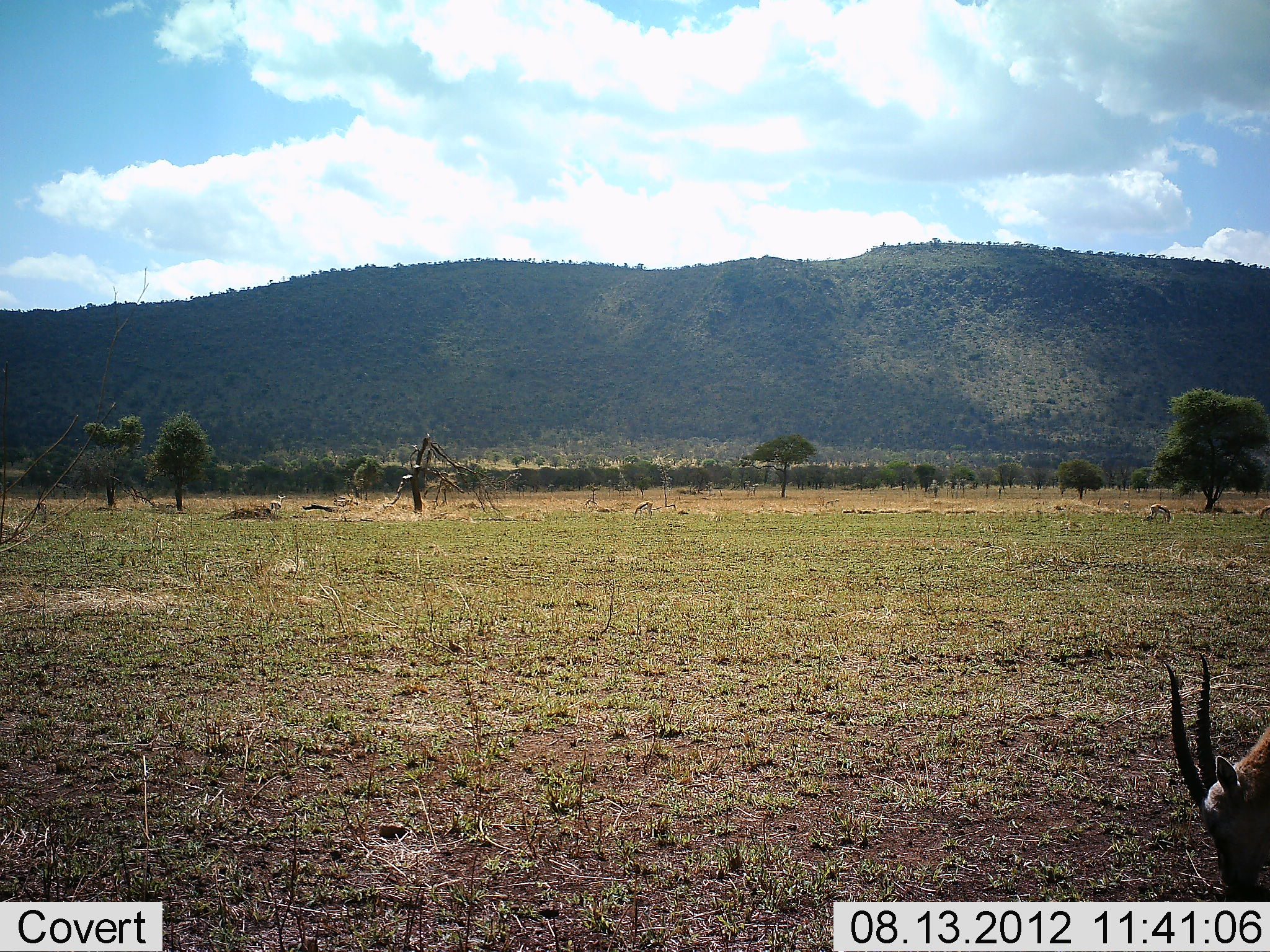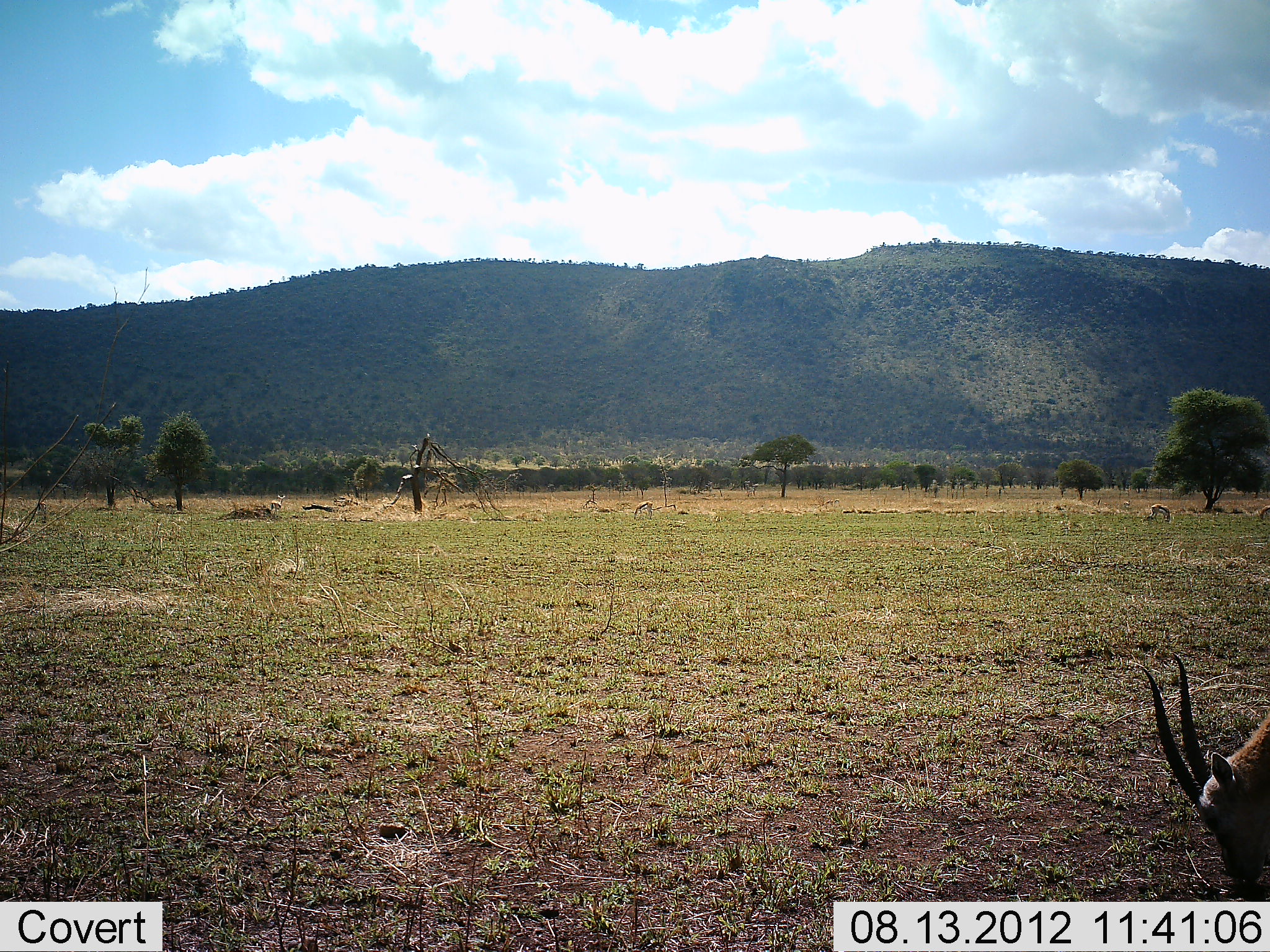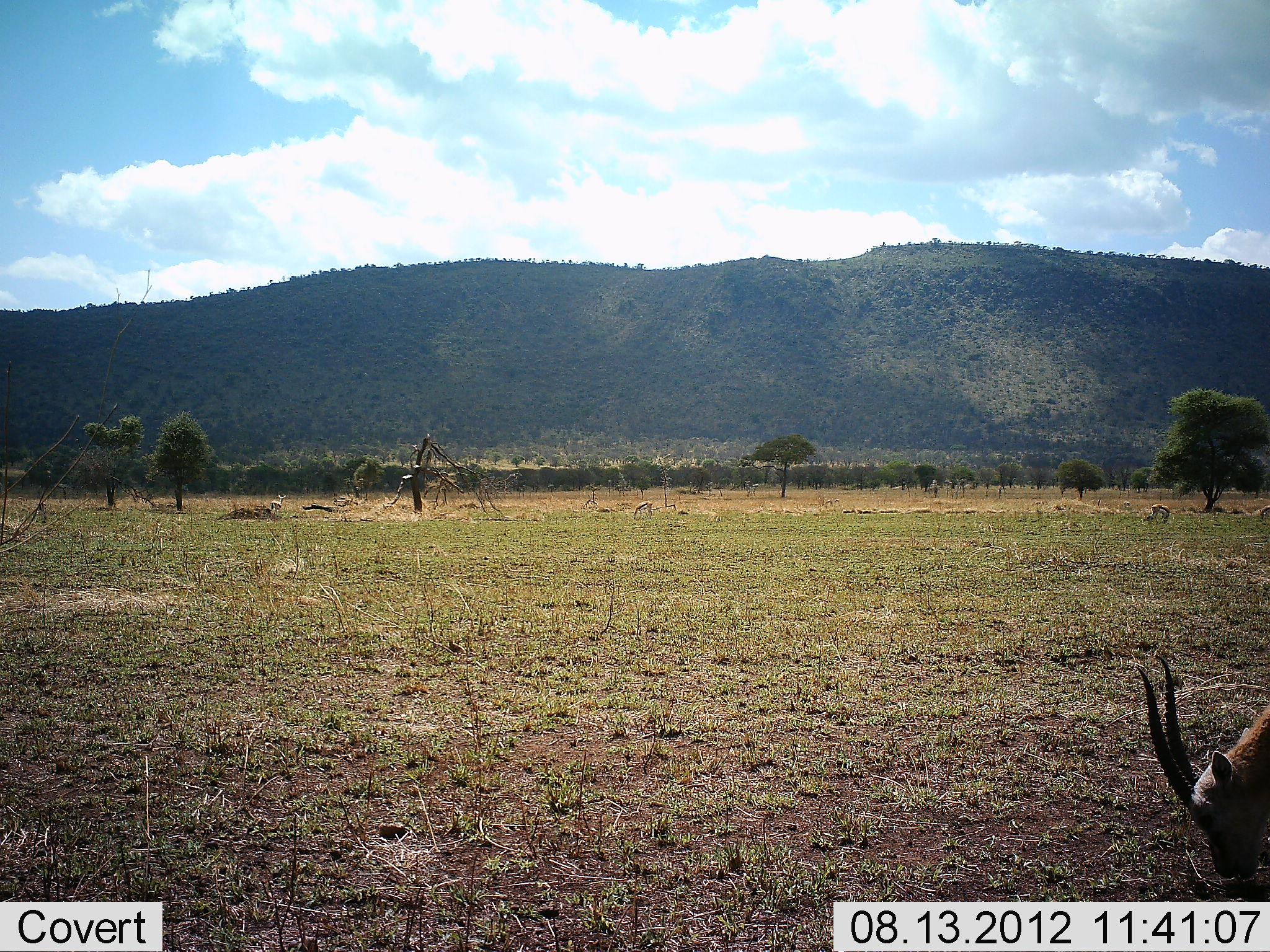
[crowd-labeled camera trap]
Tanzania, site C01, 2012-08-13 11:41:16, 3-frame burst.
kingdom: Animalia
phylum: Chordata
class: Mammalia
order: Artiodactyla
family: Bovidae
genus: Eudorcas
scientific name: Eudorcas thomsonii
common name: thomson's gazelle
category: gazellethomsons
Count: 1.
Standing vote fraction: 0%.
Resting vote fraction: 0%.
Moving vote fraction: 0%.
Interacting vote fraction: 0%.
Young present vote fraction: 0%.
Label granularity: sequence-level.